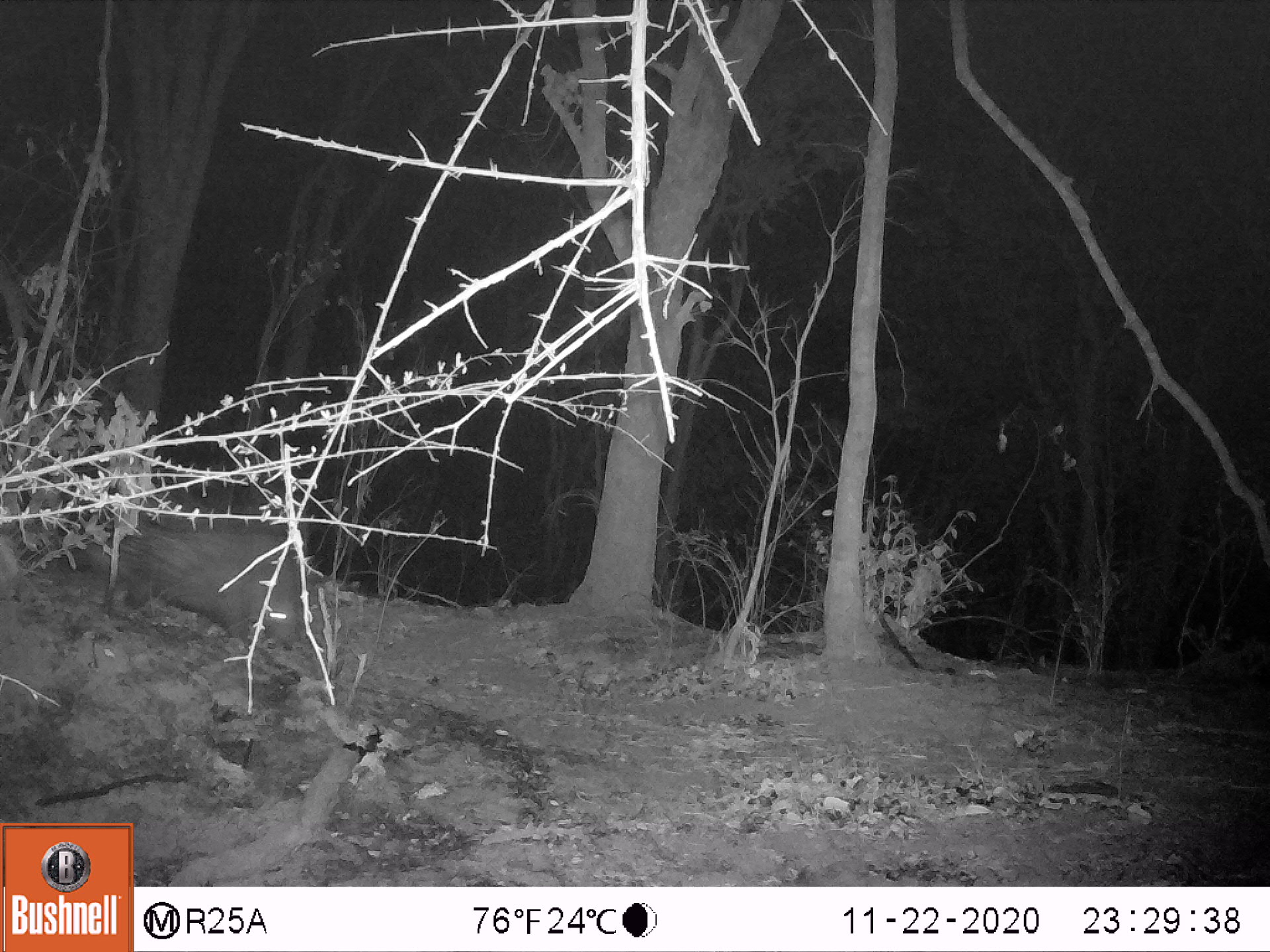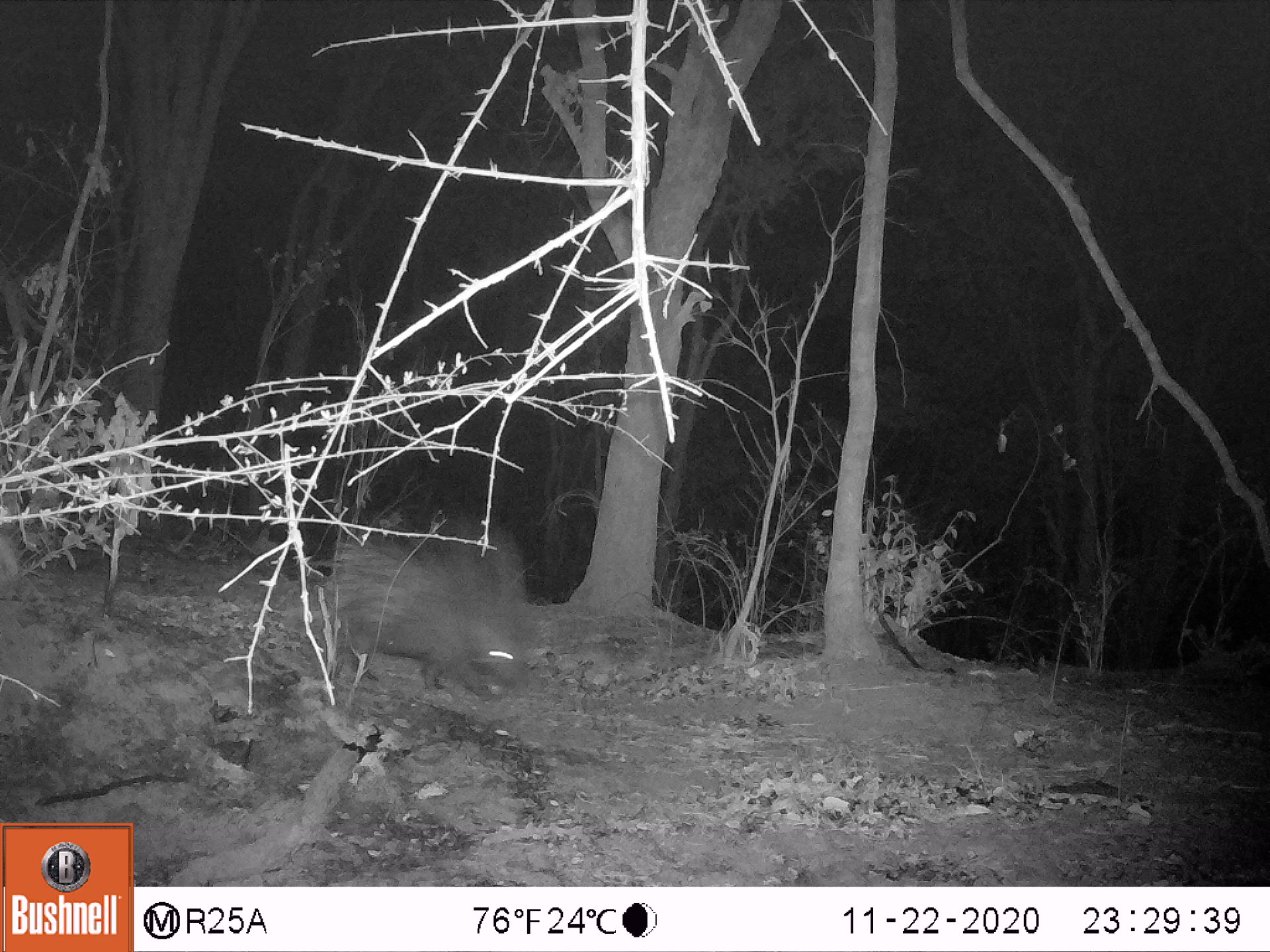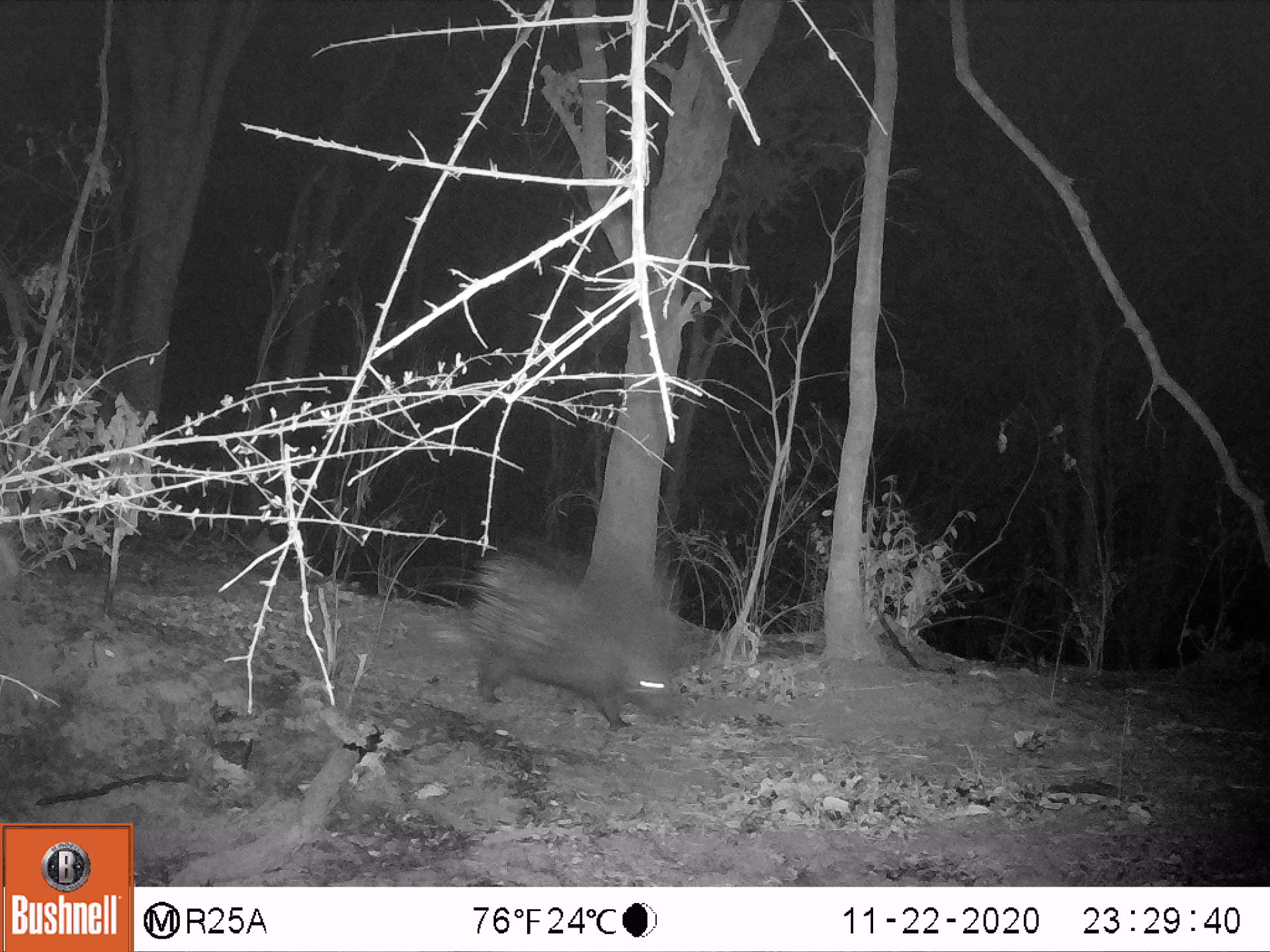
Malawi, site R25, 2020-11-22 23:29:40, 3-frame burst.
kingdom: Animalia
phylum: Chordata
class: Mammalia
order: Artiodactyla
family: Suidae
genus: Potamochoerus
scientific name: Potamochoerus larvatus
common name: bushpig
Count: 1.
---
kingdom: Animalia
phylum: Chordata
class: Mammalia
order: Rodentia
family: Hystricidae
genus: Hystrix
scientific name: Hystrix africaeaustralis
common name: cape porcupine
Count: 1.